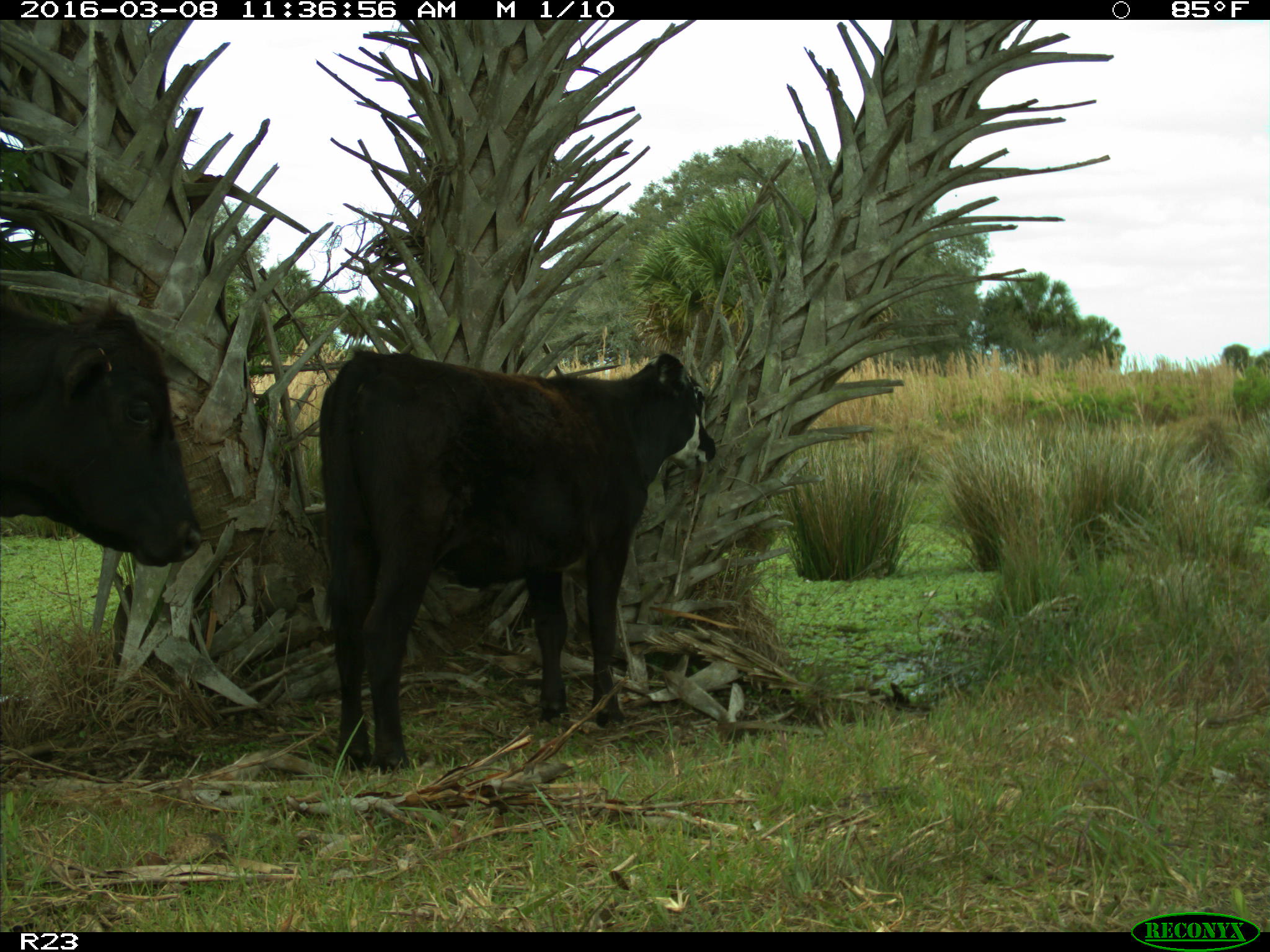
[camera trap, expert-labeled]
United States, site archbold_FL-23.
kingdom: Animalia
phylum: Chordata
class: Mammalia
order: Artiodactyla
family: Bovidae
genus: Bos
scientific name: Bos taurus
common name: domestic cow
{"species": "Bos taurus (domestic cow)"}